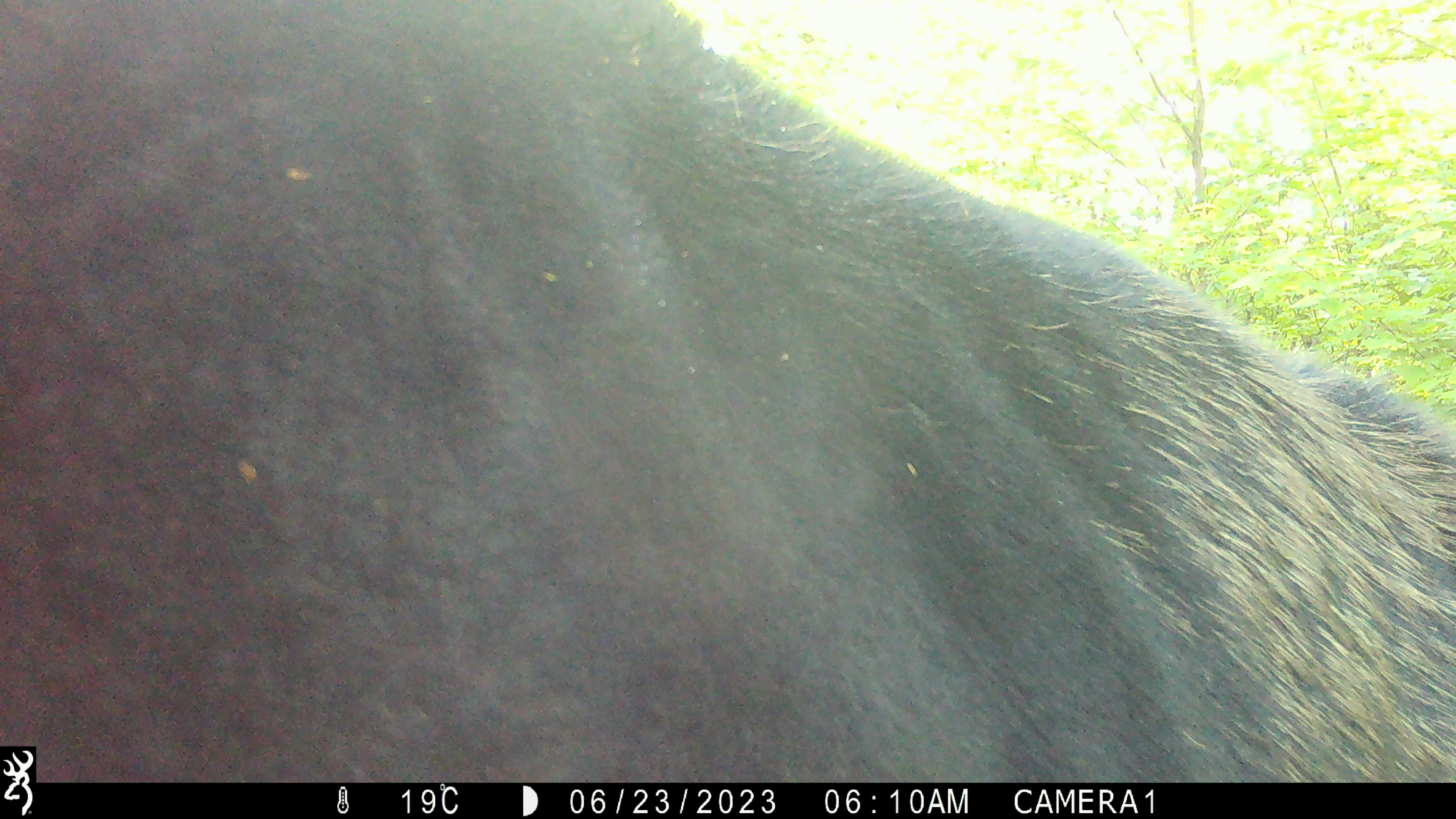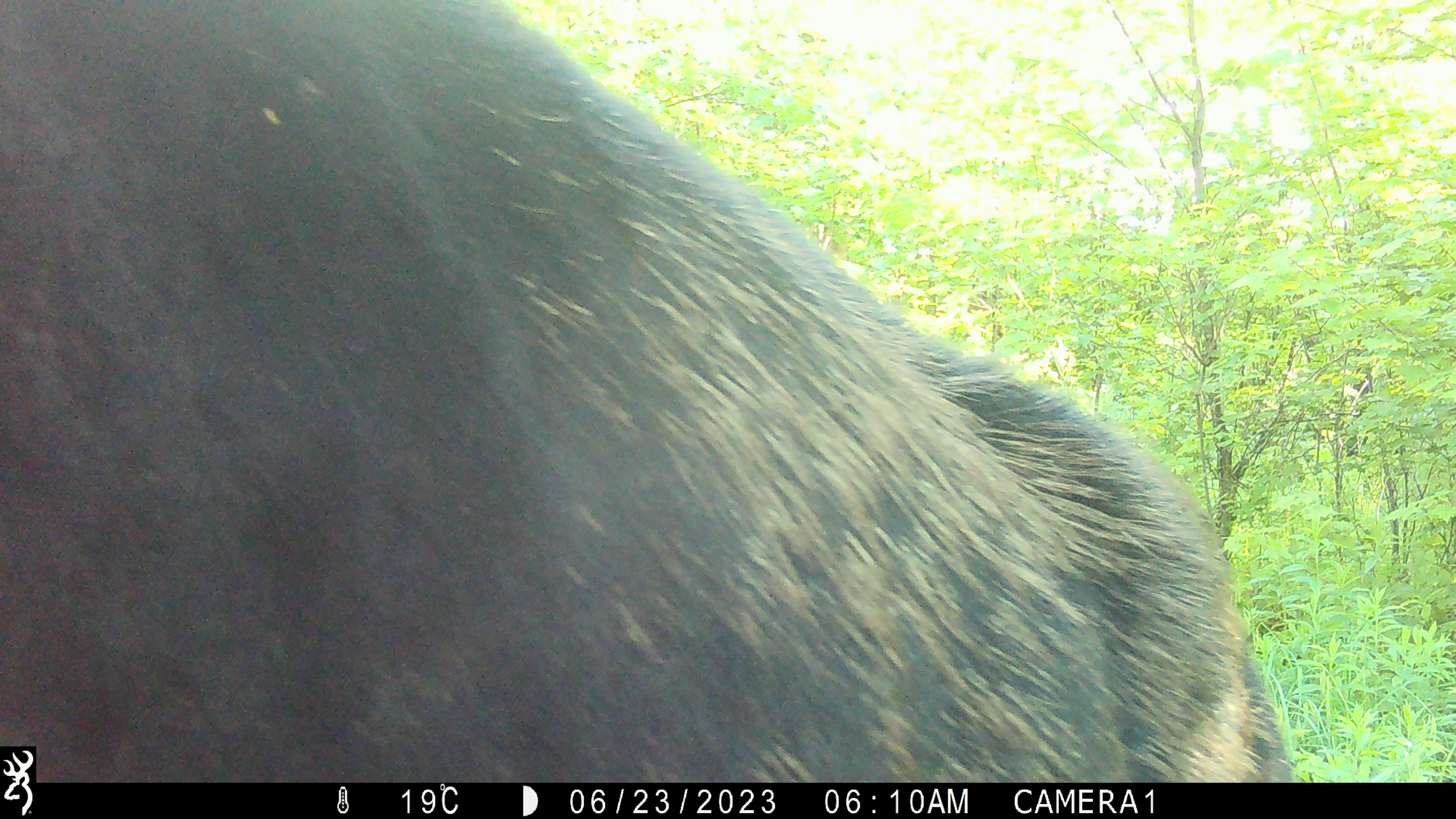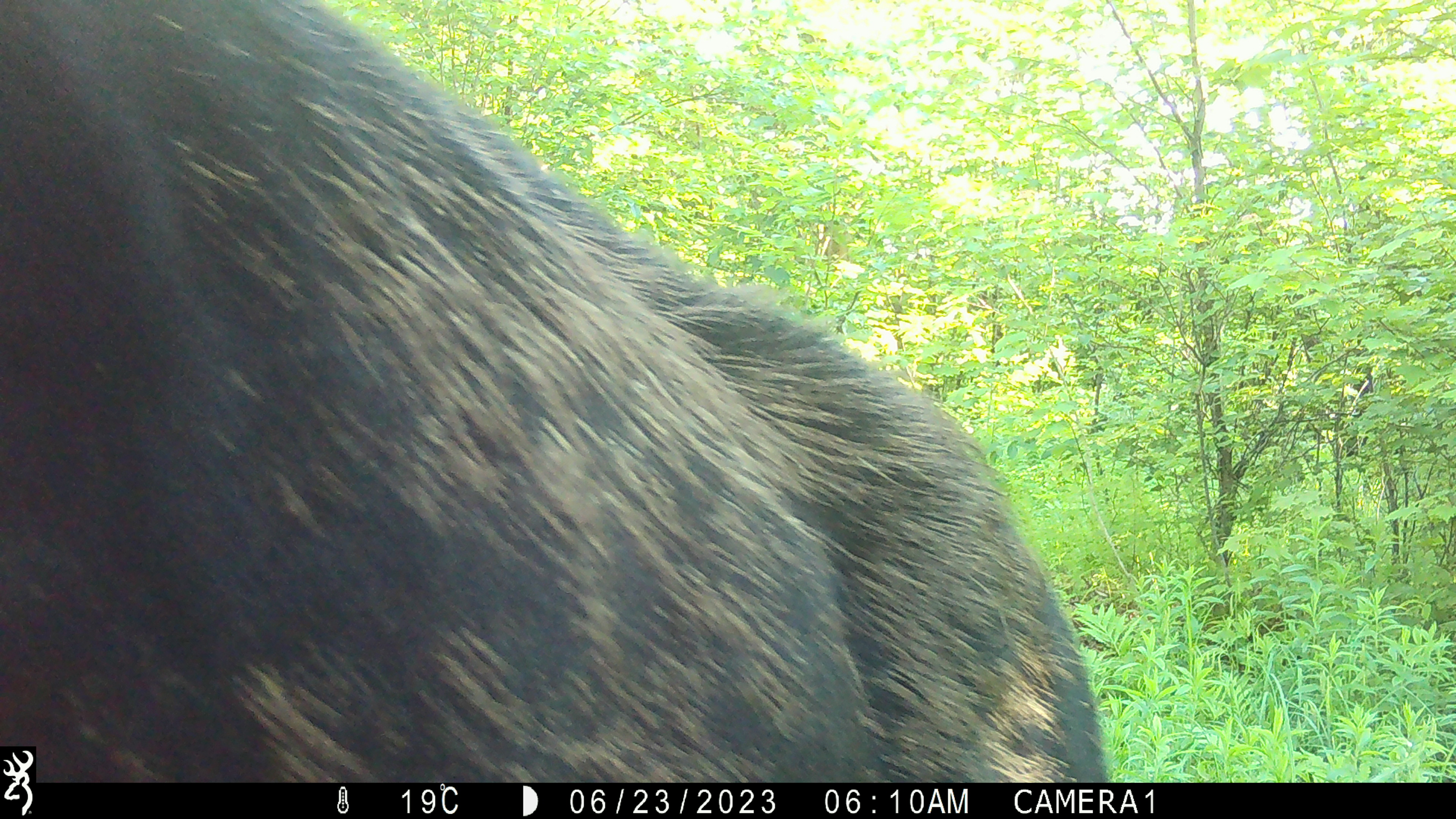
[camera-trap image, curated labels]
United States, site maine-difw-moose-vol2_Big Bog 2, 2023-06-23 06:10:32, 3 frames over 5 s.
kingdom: Animalia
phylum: Chordata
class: Mammalia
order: Artiodactyla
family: Cervidae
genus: Alces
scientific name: Alces alces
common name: moose